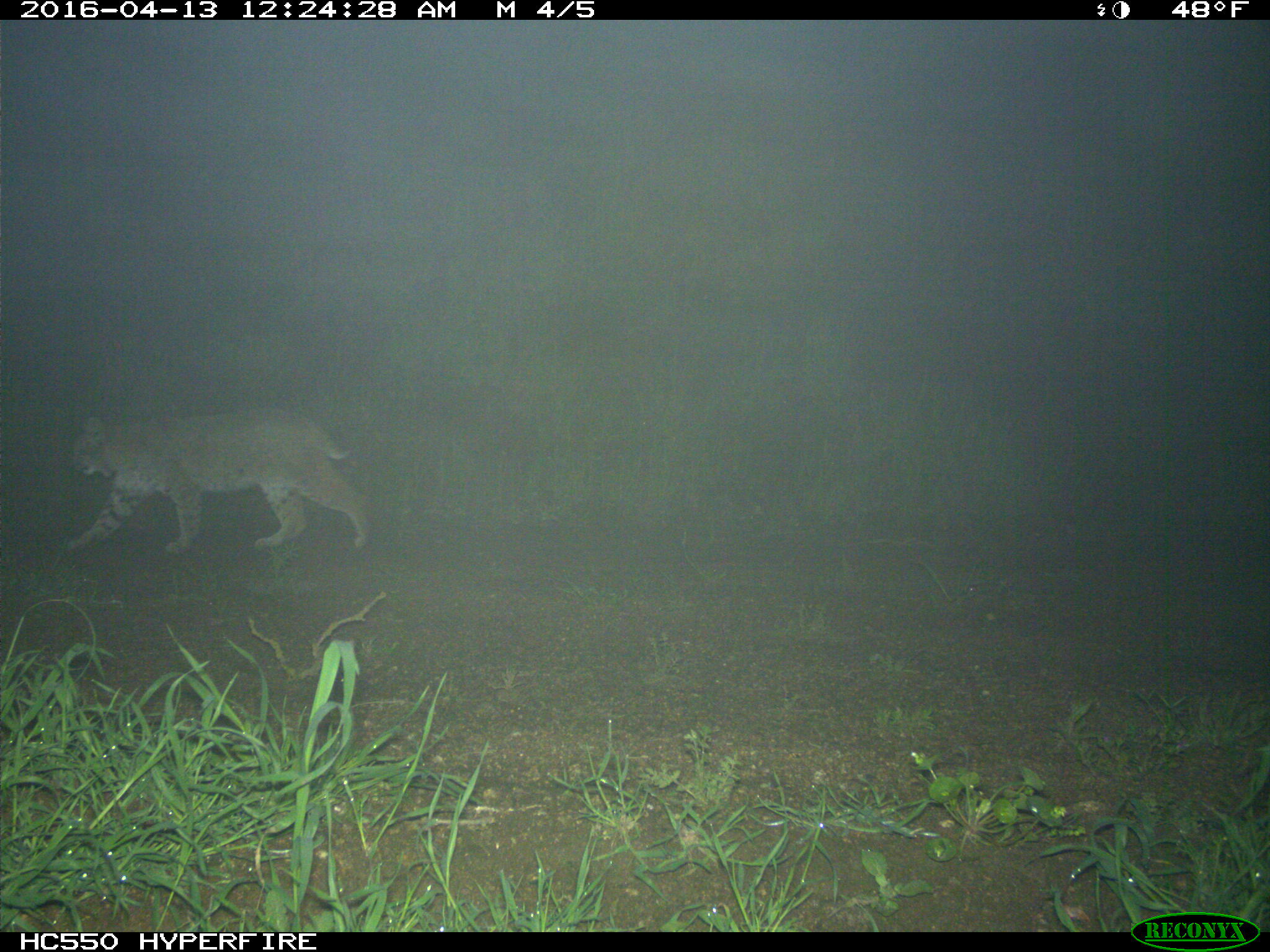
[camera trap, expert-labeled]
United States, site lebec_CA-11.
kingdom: Animalia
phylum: Chordata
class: Mammalia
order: Carnivora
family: Felidae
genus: Lynx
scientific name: Lynx rufus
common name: bobcat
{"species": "Lynx rufus (bobcat)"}